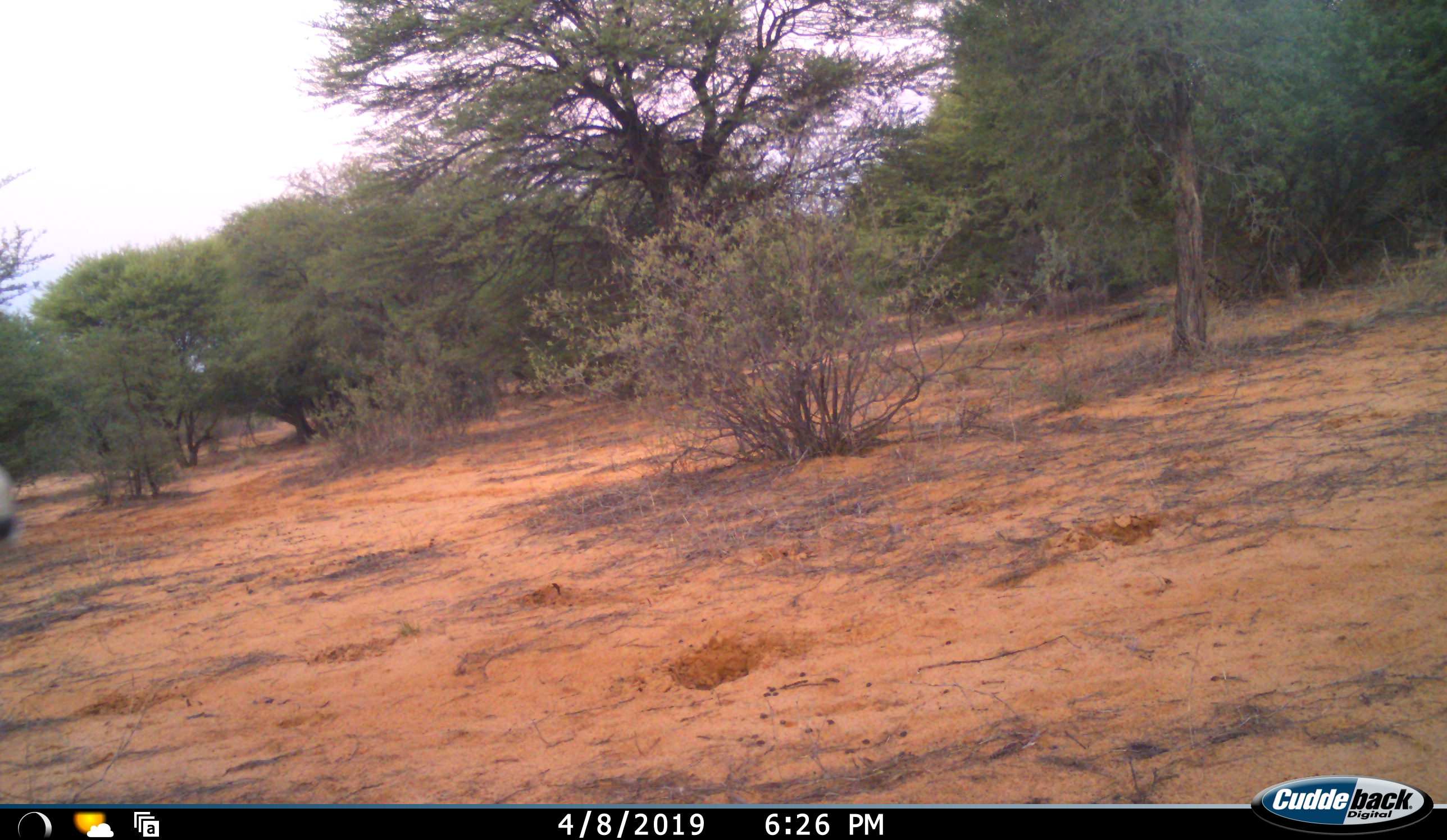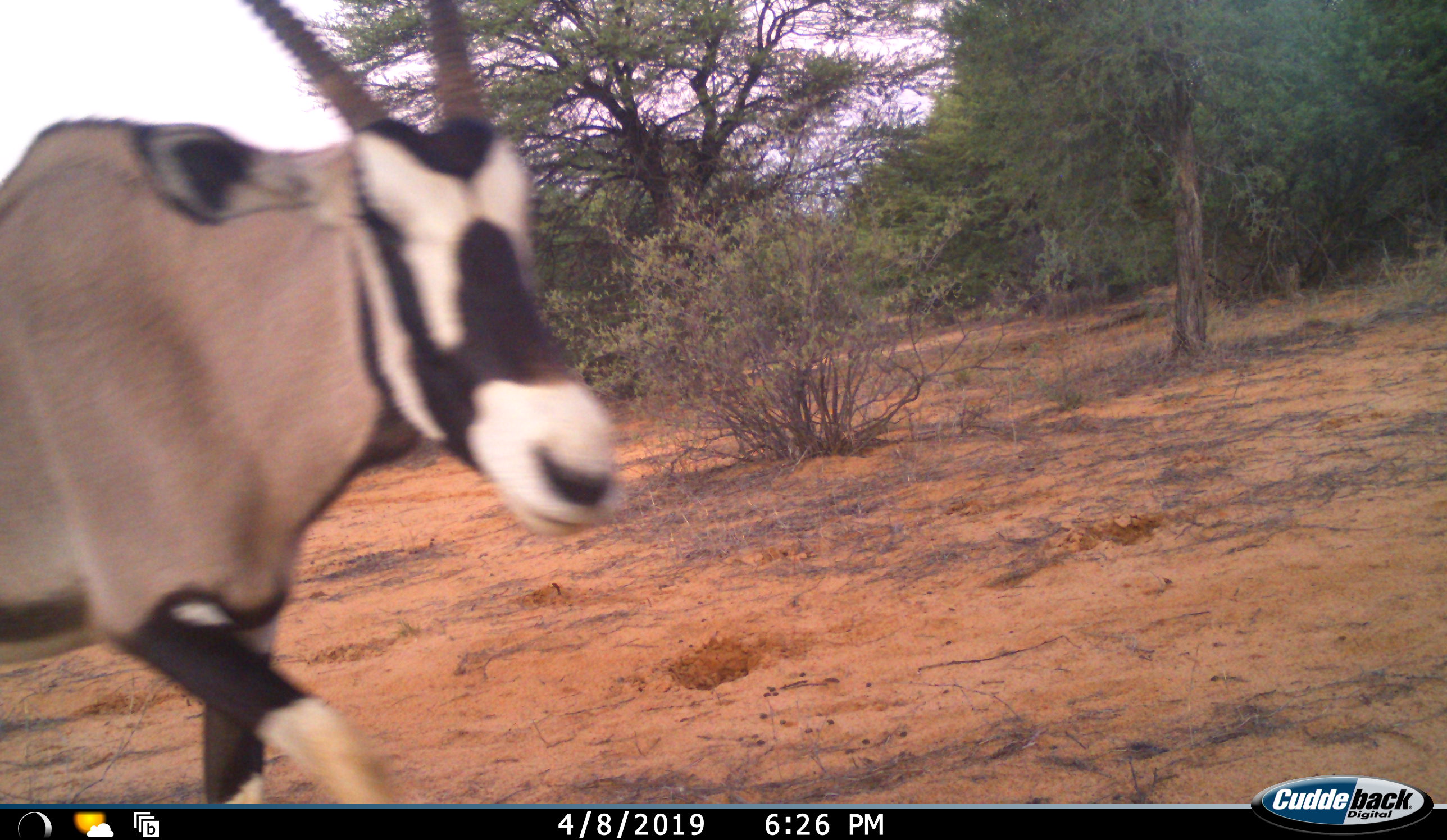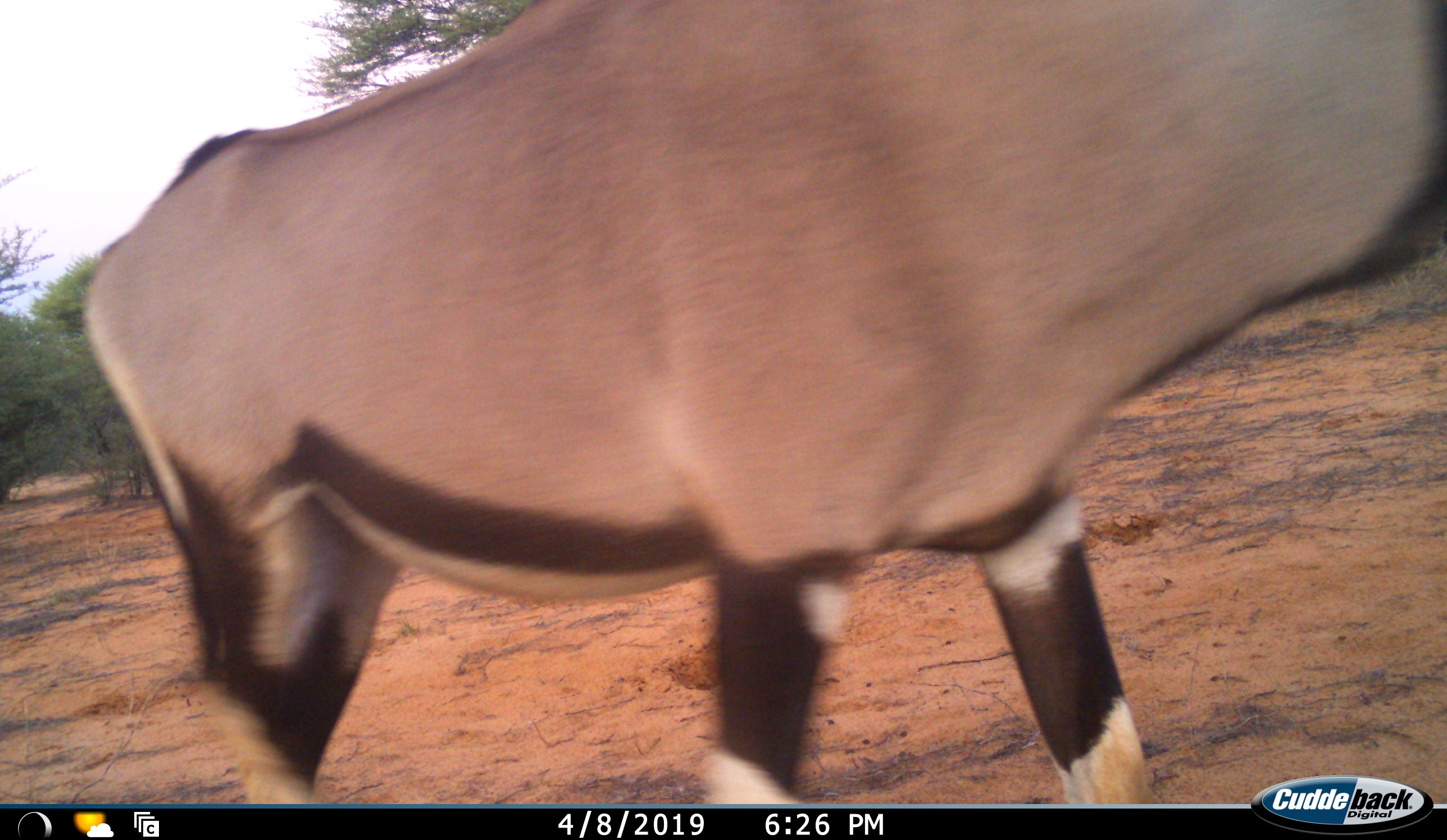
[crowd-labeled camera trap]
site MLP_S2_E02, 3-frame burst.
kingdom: Animalia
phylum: Chordata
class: Mammalia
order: Artiodactyla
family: Bovidae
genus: Oryx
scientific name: Oryx gazella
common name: gemsbok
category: oryx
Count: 1.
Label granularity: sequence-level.